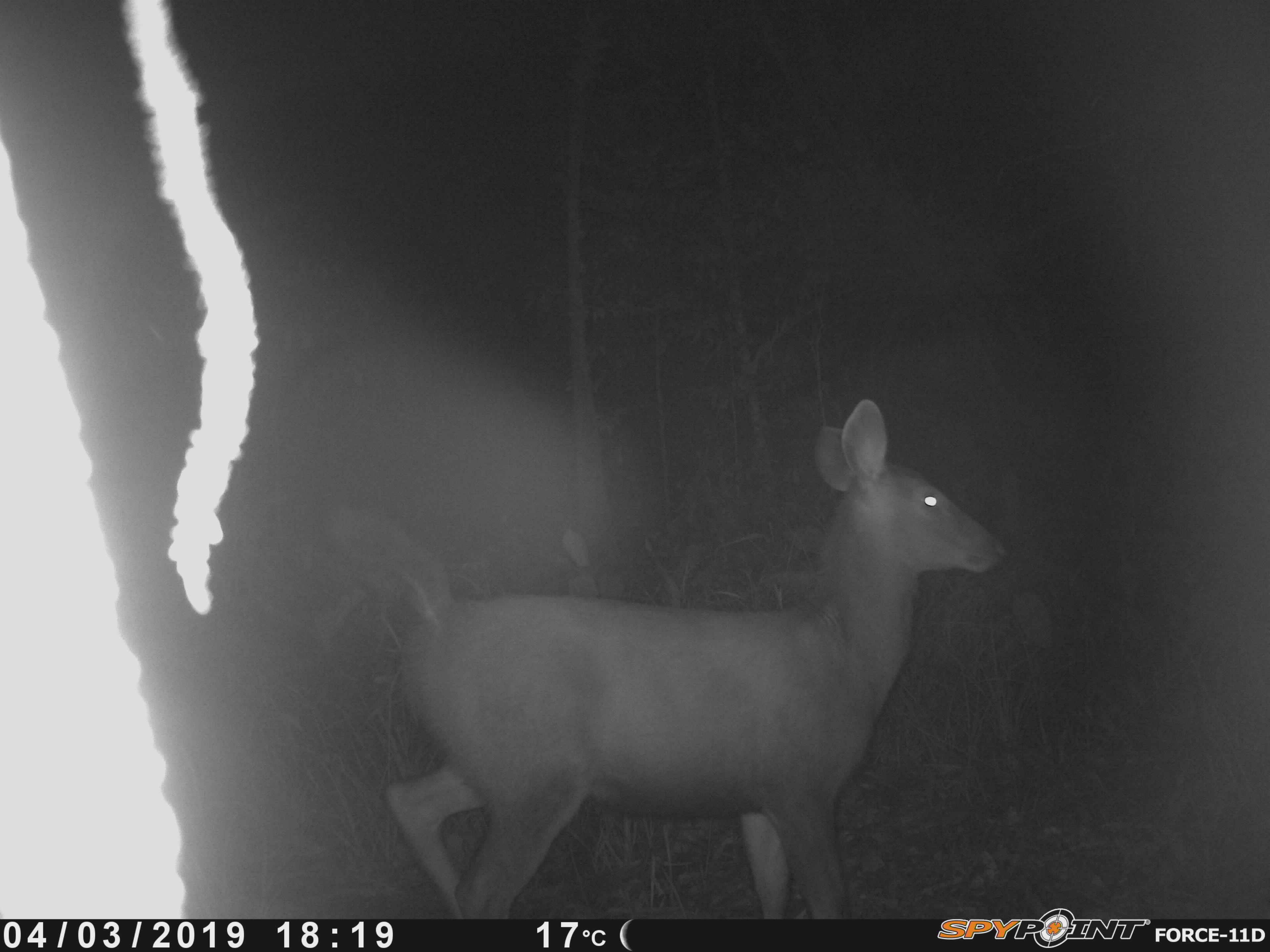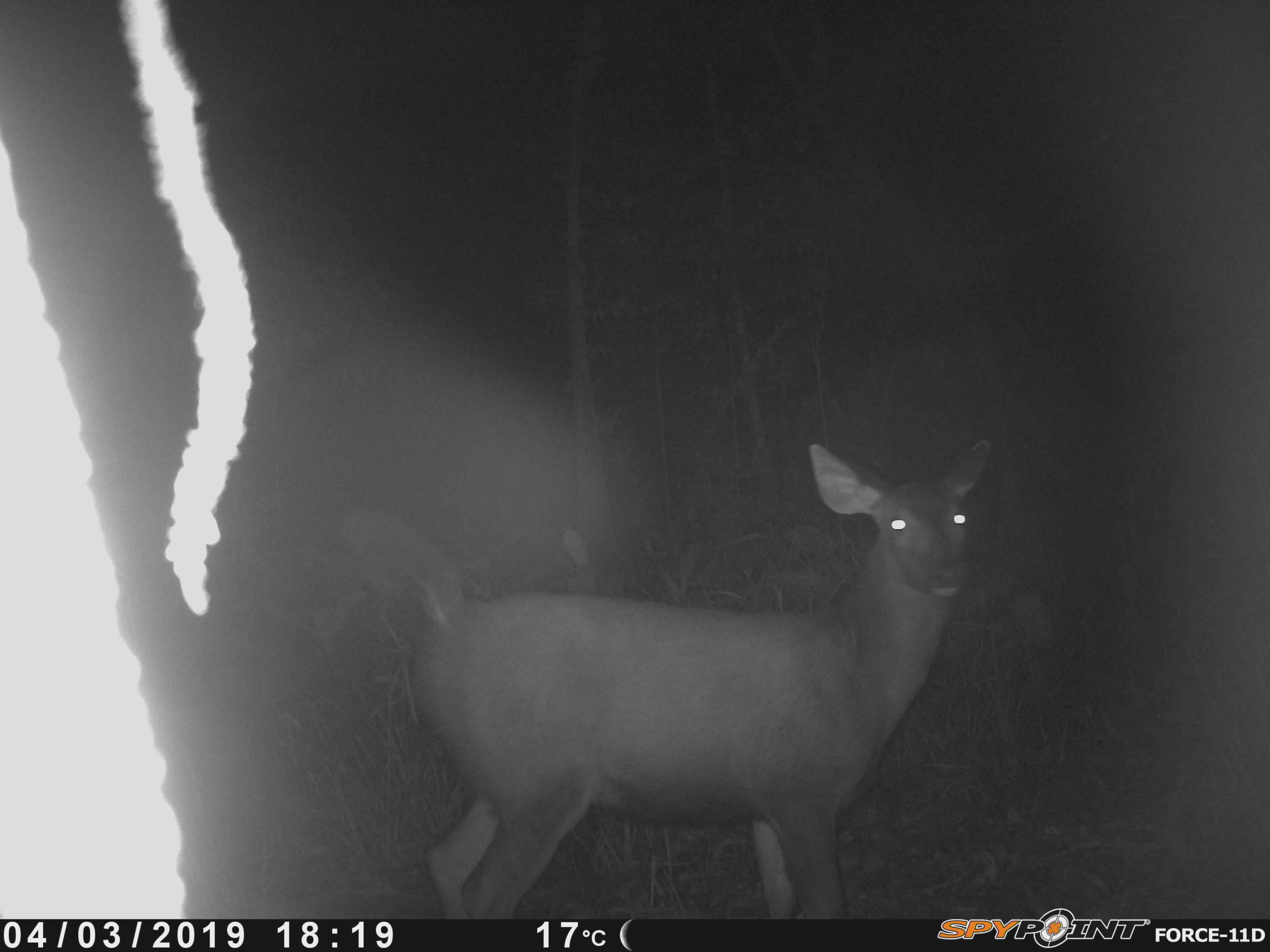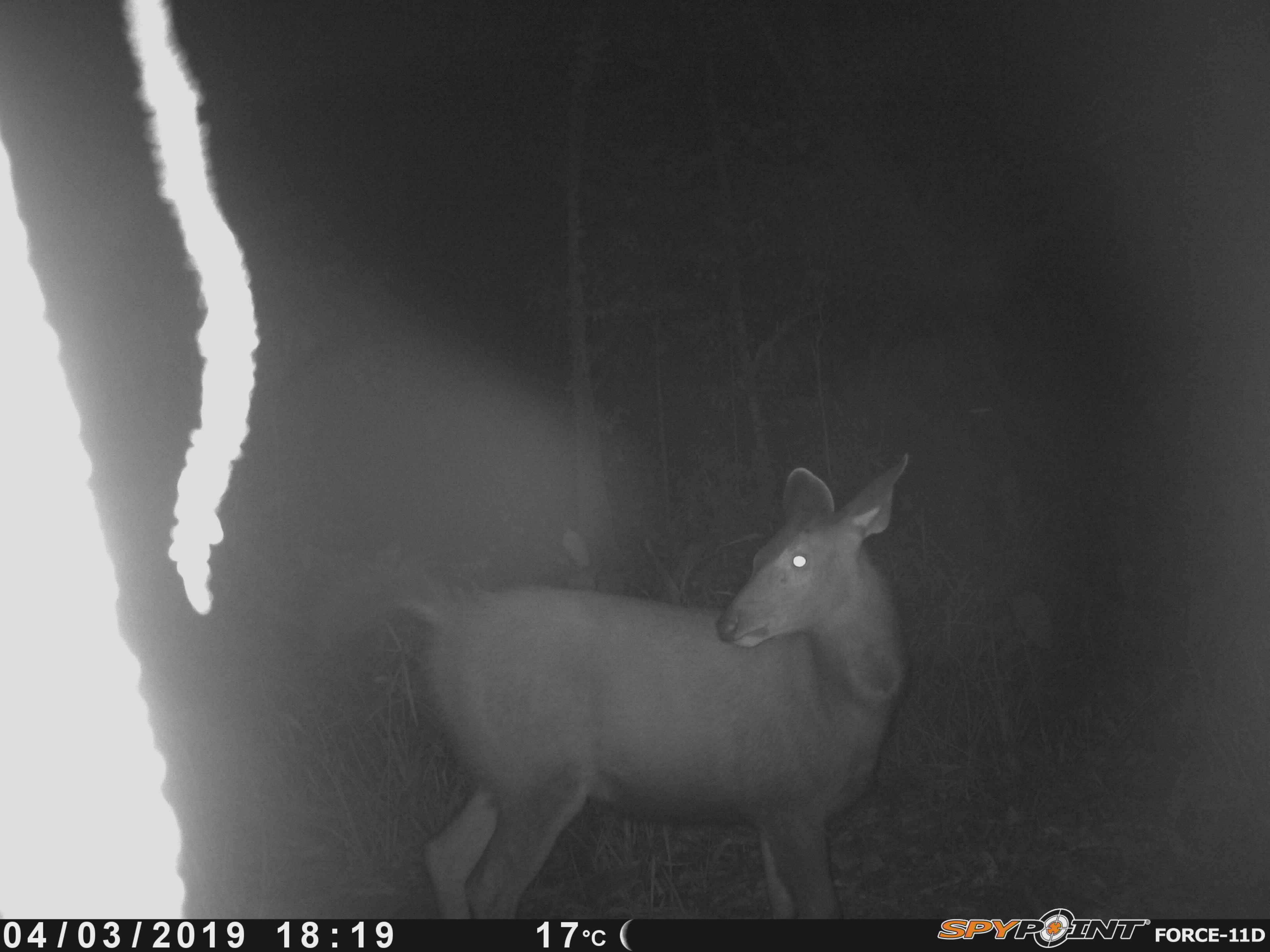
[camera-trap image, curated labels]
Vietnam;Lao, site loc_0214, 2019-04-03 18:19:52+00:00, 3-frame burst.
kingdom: Animalia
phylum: Chordata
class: Mammalia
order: Artiodactyla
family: Cervidae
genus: Rusa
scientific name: Rusa unicolor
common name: sambar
Sambar (Rusa unicolor). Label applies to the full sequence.